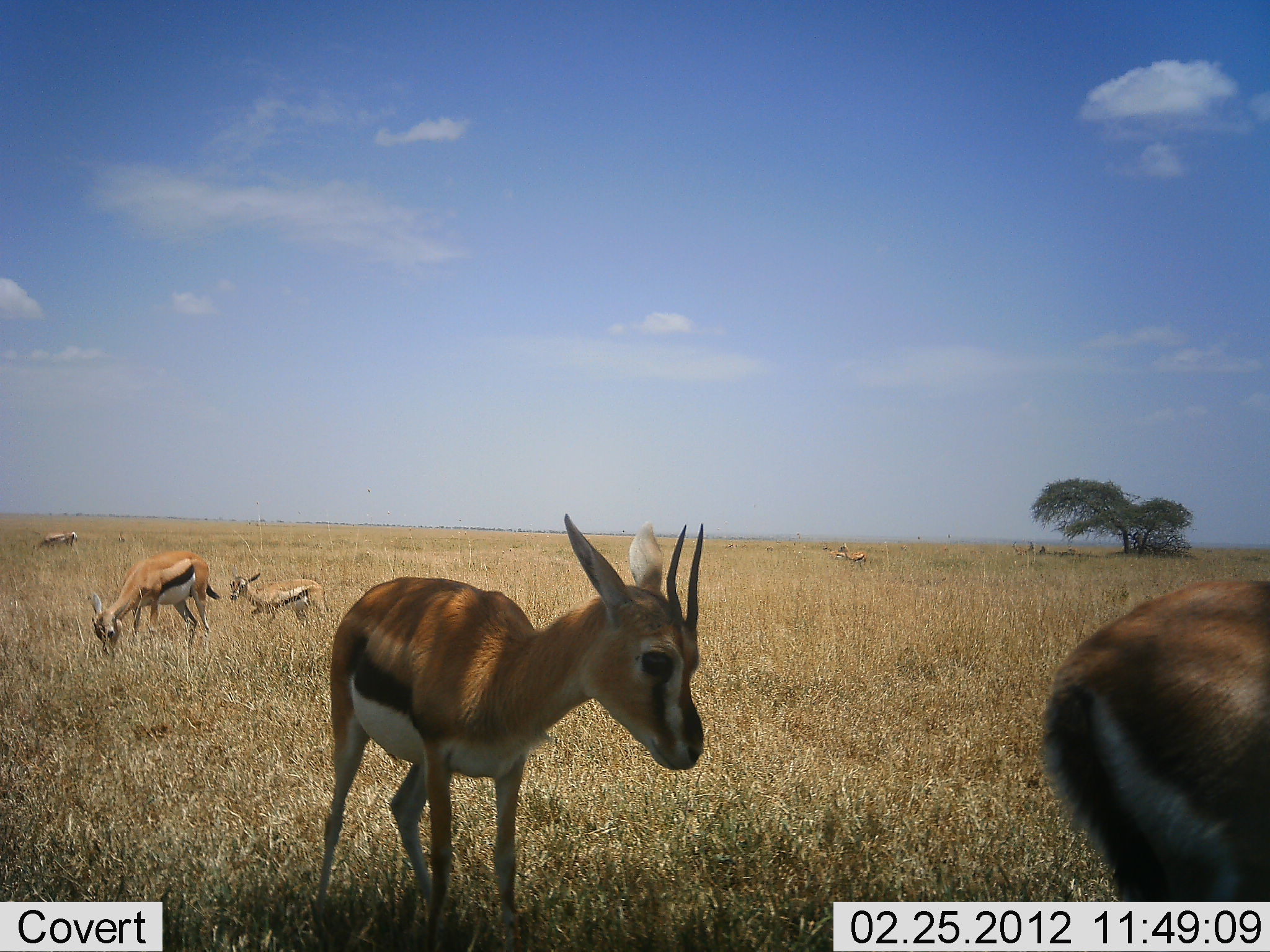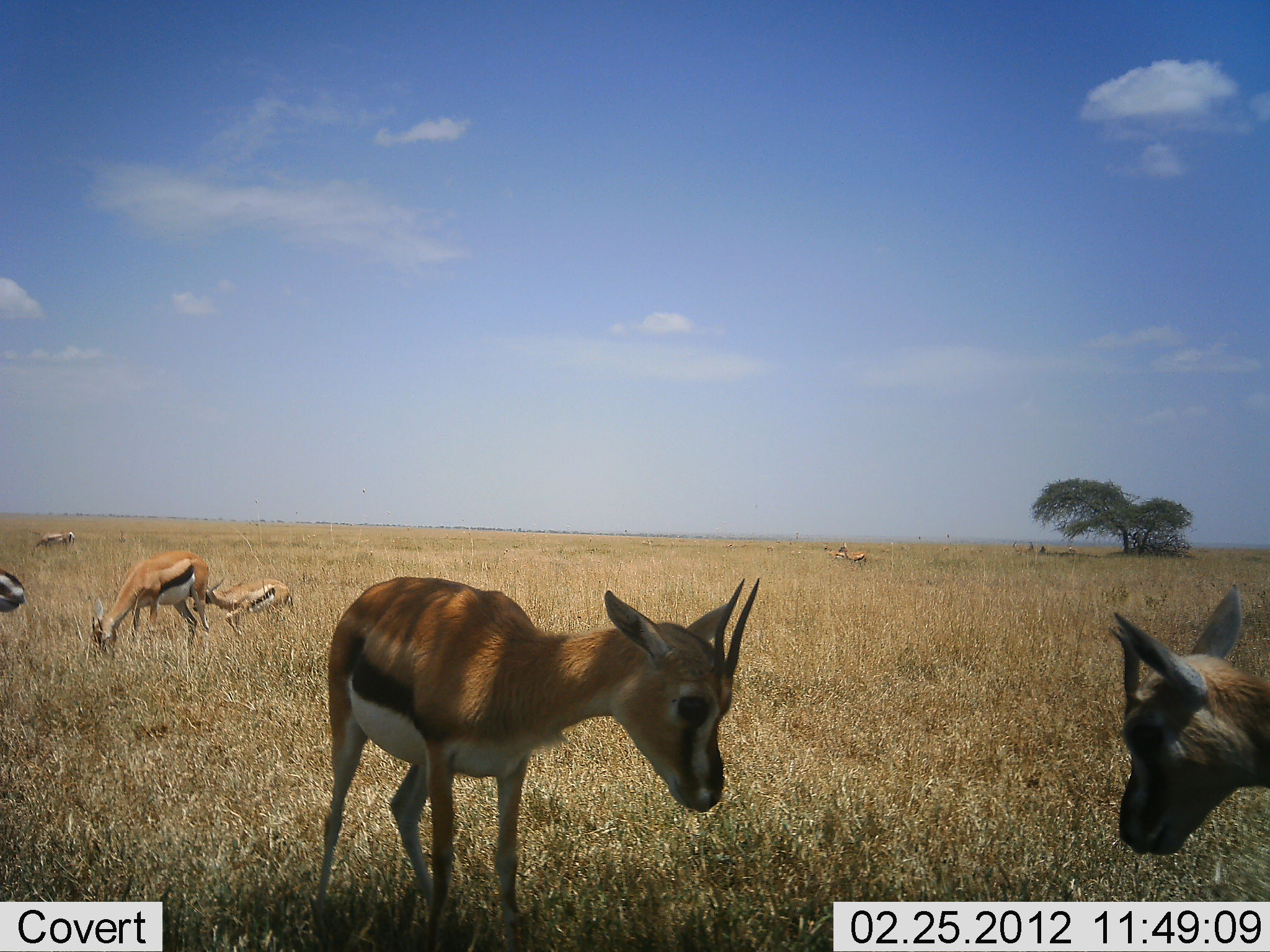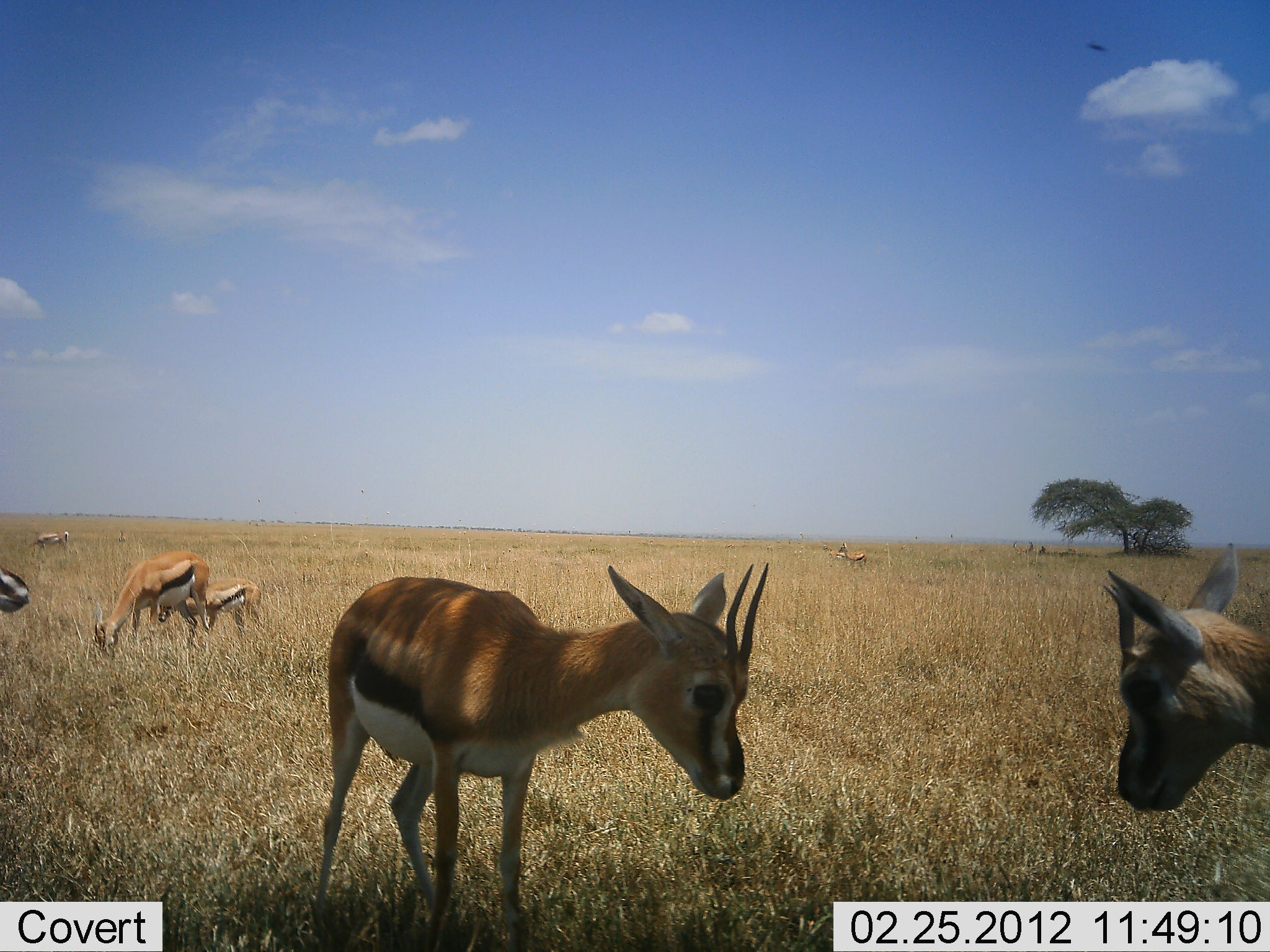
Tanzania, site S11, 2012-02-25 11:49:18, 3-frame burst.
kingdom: Animalia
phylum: Chordata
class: Mammalia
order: Artiodactyla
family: Bovidae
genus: Eudorcas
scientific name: Eudorcas thomsonii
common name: thomson's gazelle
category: gazellethomsons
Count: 7.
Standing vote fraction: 60%.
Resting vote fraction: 8%.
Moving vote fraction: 28%.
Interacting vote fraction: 8%.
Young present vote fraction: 44%.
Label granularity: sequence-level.